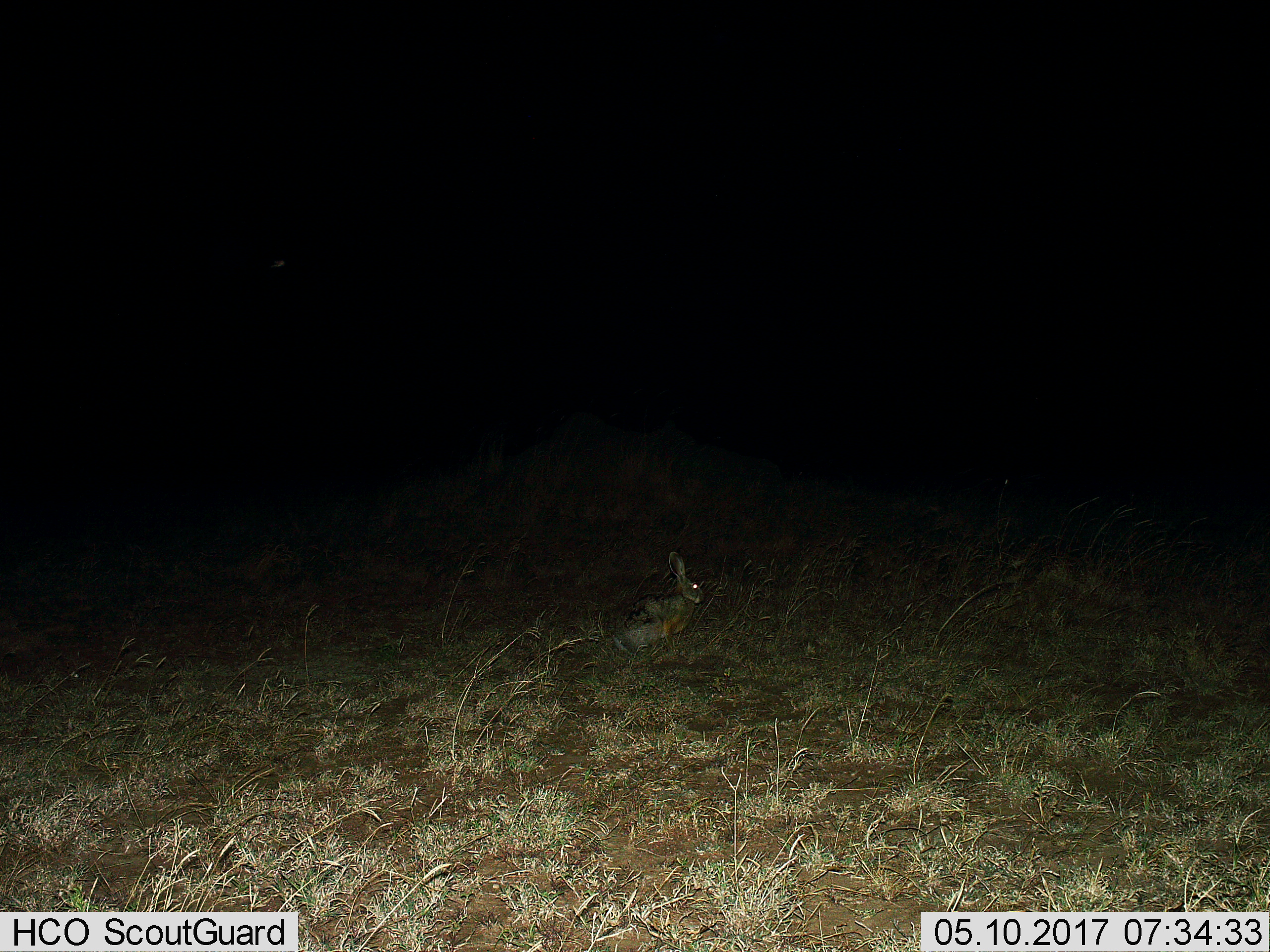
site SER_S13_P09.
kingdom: Animalia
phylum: Chordata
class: Mammalia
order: Lagomorpha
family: Leporidae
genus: Lepus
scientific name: Lepus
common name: hare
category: hareunknown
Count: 1.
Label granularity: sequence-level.